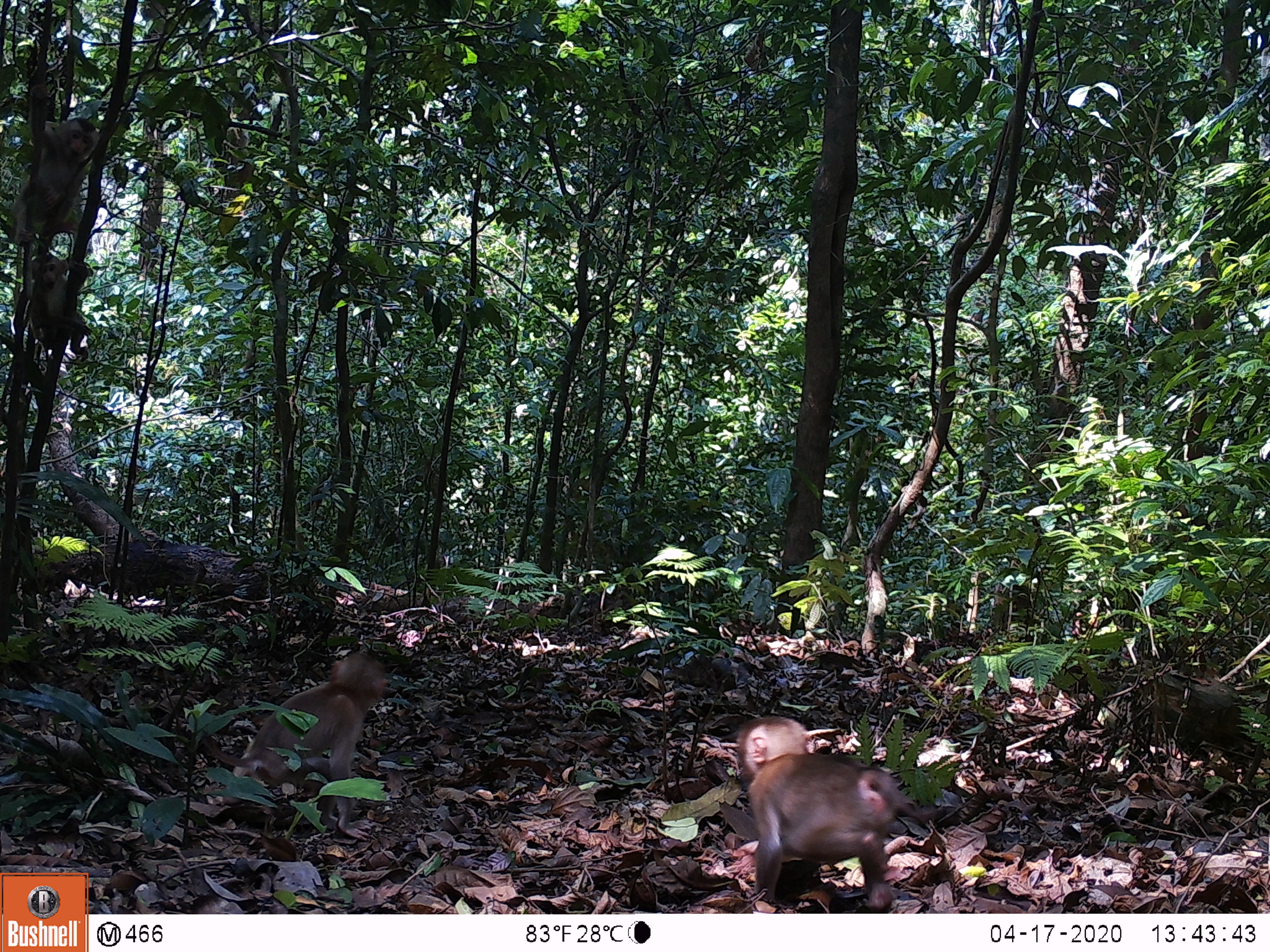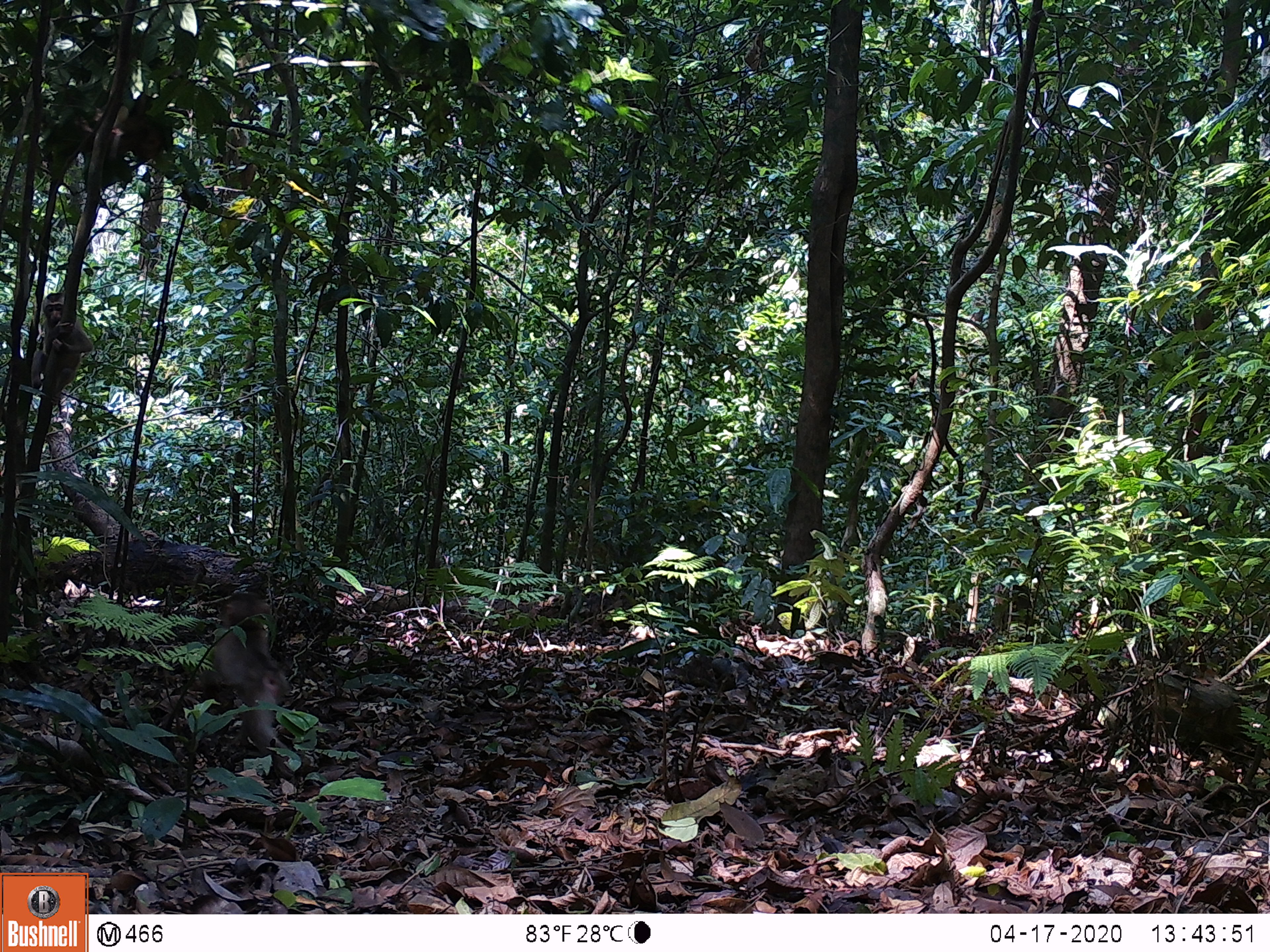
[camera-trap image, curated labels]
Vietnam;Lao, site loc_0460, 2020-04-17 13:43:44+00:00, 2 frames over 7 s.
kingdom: Animalia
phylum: Chordata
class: Mammalia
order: Primates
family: Cercopithecidae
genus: Macaca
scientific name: Macaca nemestrina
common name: pig-tailed macaque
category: pig tailed macaque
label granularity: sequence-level